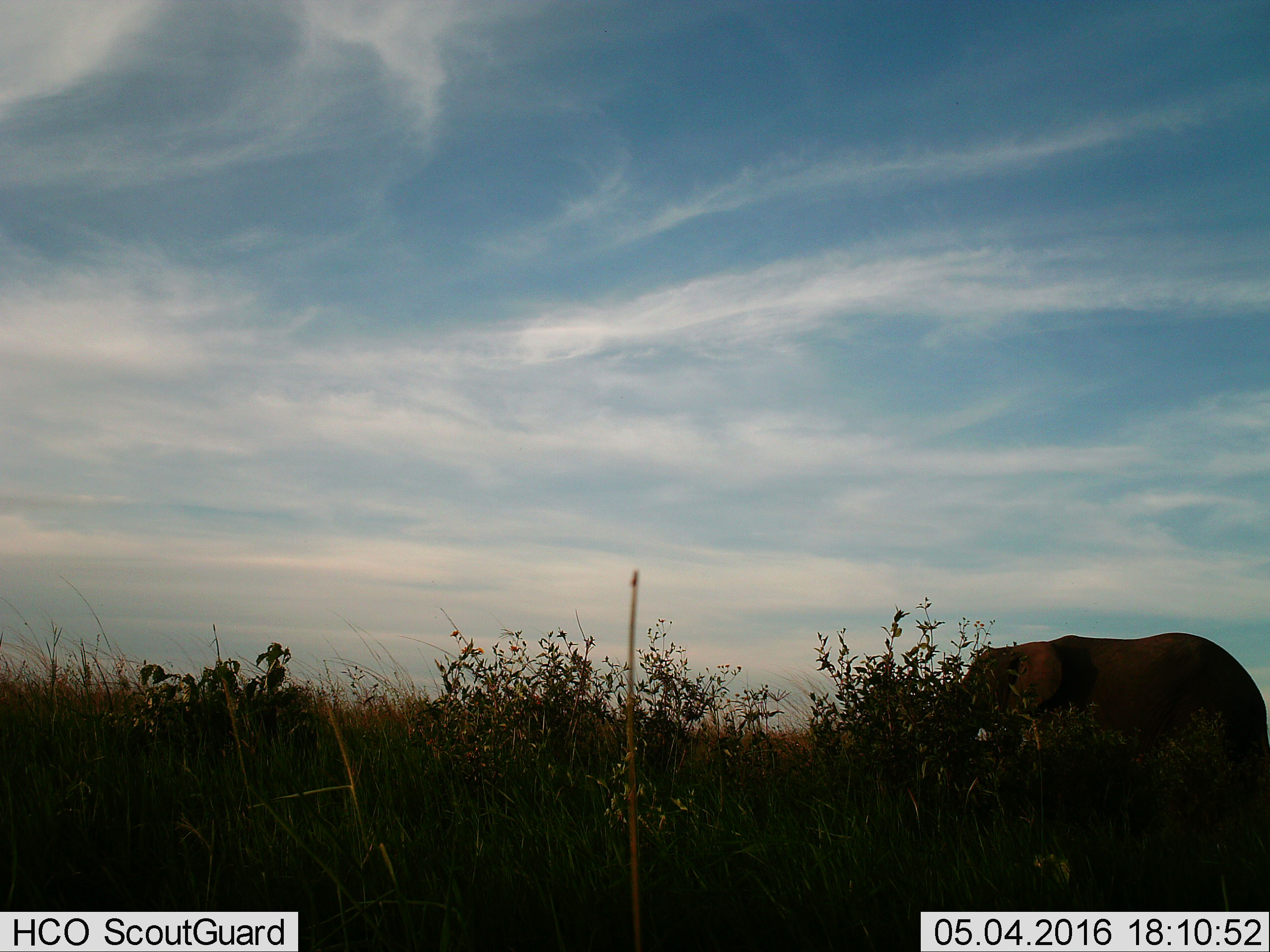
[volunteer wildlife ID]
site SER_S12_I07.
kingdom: Animalia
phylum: Chordata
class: Mammalia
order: Proboscidea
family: Elephantidae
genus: Loxodonta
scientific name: Loxodonta africana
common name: african bush elephant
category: elephant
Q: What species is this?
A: Elephant (african bush elephant) (Loxodonta africana).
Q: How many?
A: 1.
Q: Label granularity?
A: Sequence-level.